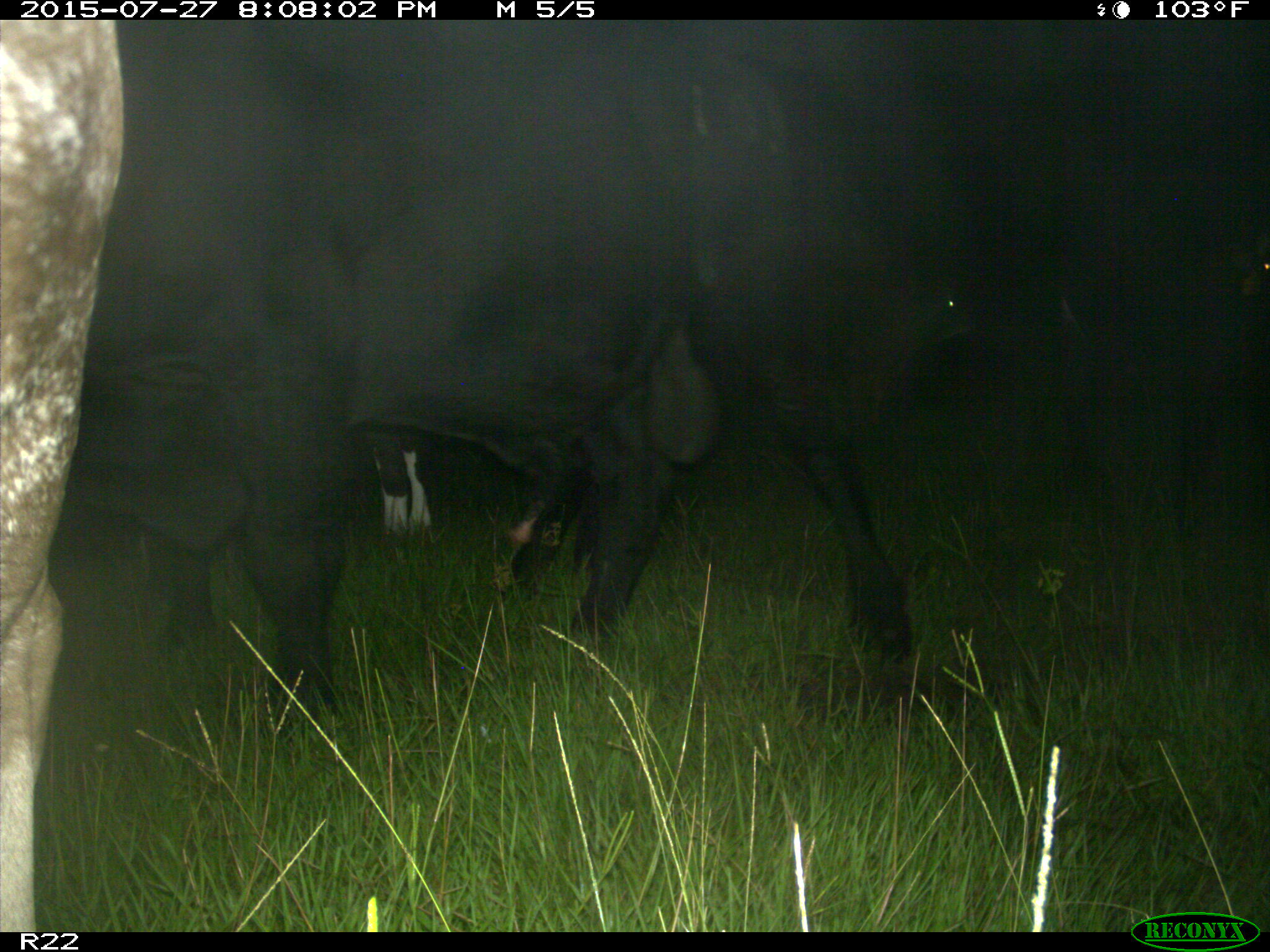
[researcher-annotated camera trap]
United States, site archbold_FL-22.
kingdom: Animalia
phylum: Chordata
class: Mammalia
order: Artiodactyla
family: Bovidae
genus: Bos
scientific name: Bos taurus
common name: domestic cow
Bos taurus (domestic cow).